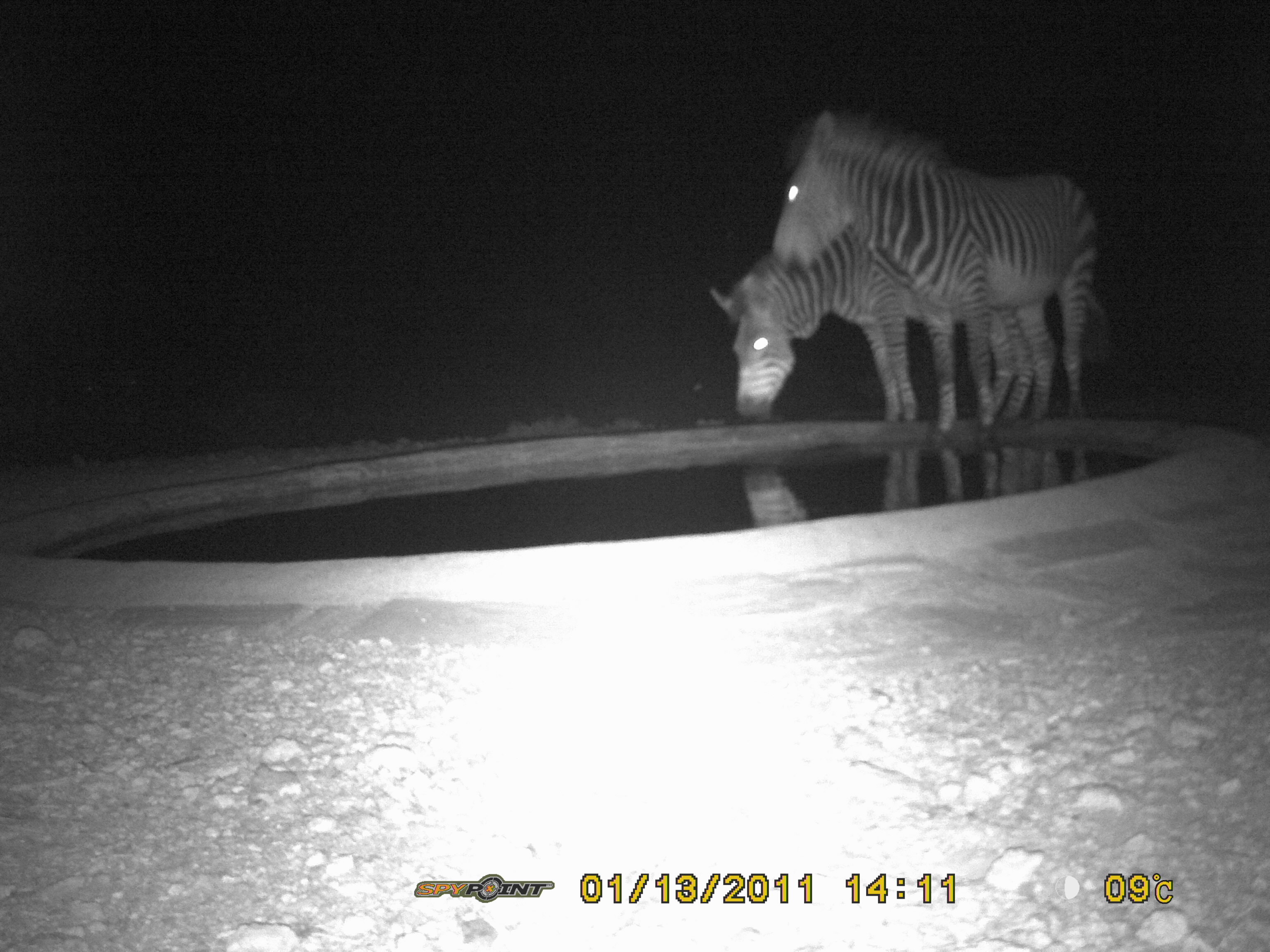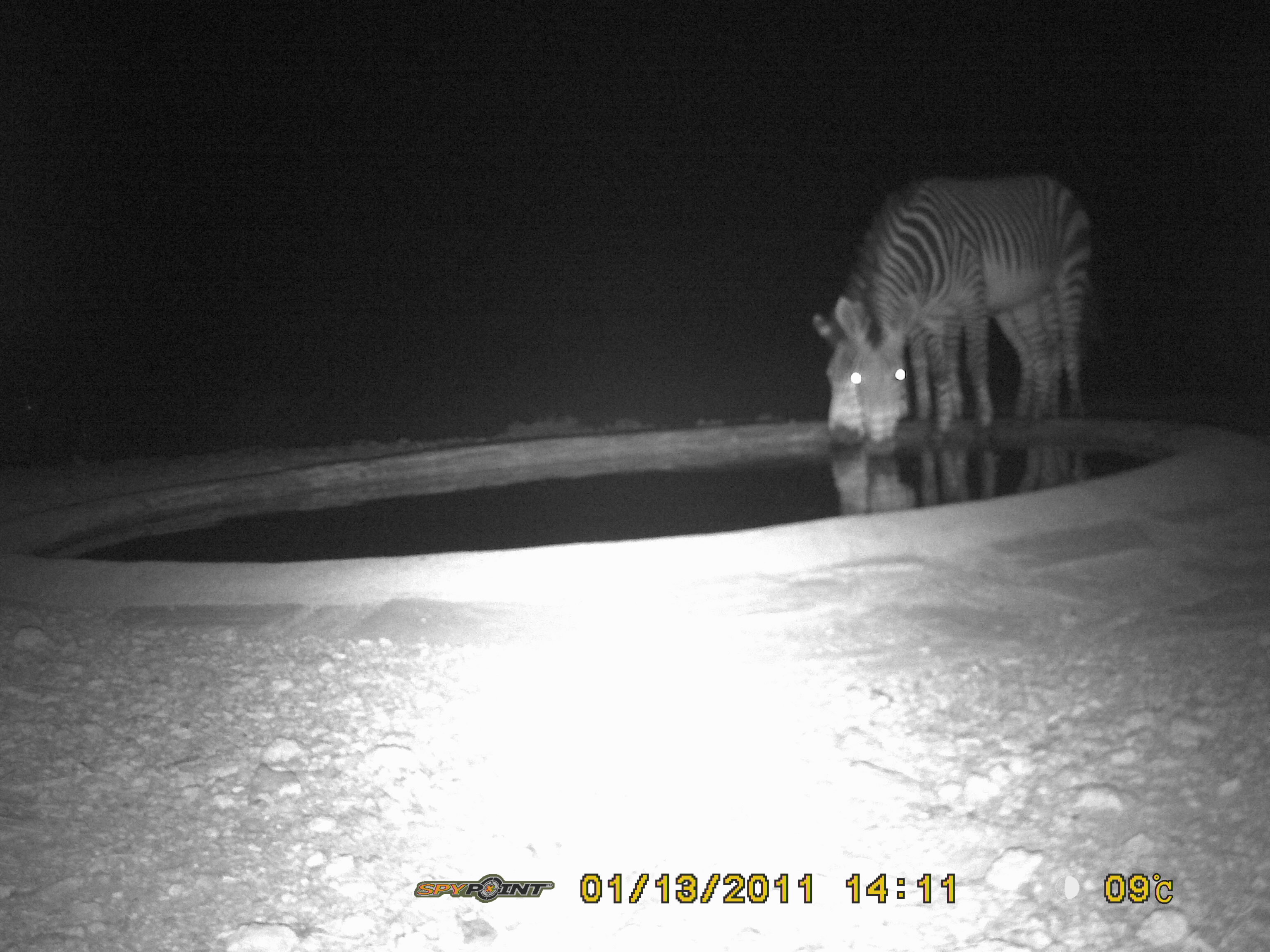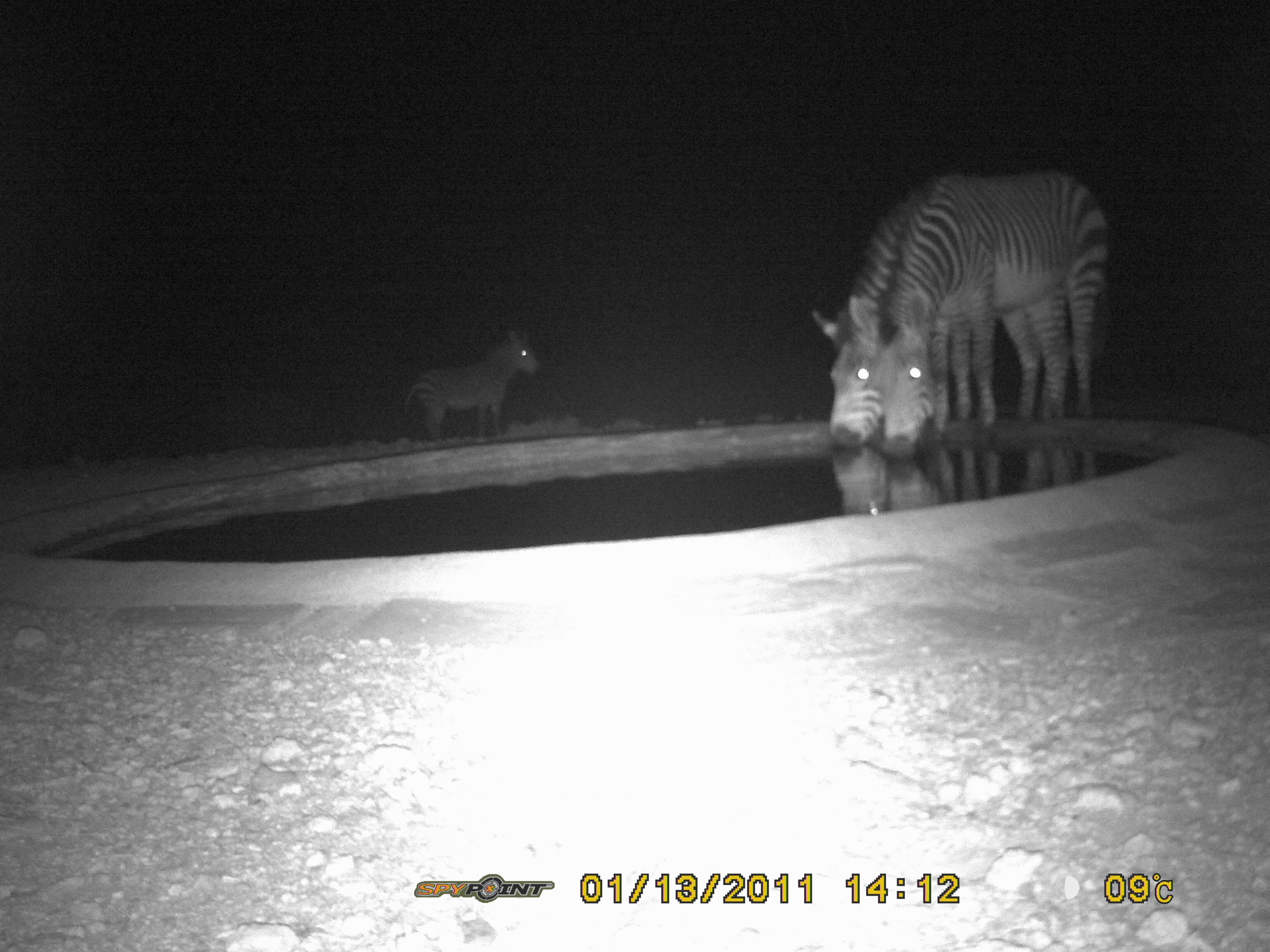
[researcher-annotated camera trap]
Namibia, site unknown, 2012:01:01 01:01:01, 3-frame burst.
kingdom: Animalia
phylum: Chordata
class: Mammalia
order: Perissodactyla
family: Equidae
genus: Equus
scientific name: Equus zebra hartmannae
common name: hartmann's mountain zebra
Equus zebra hartmannae (hartmann's mountain zebra).